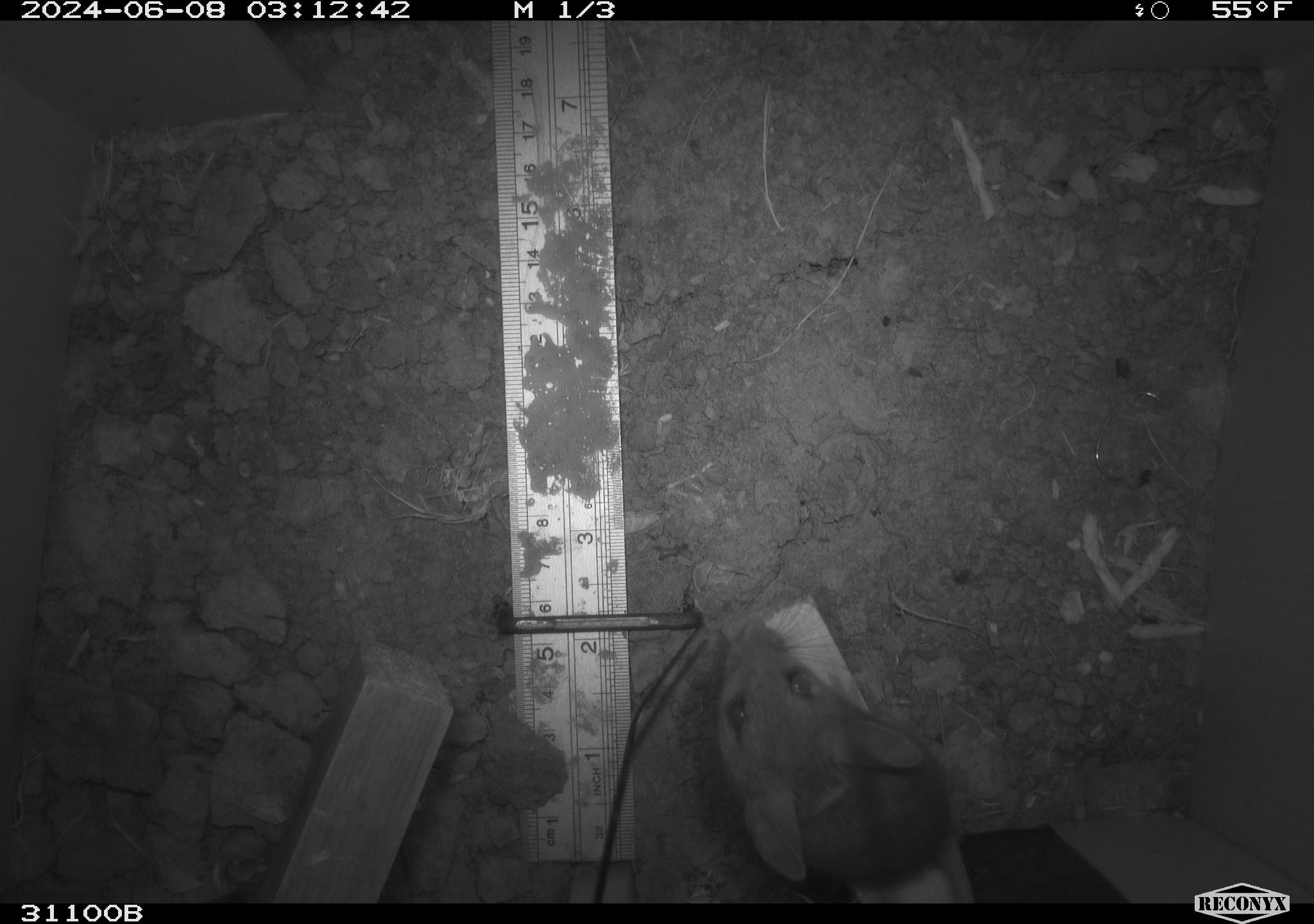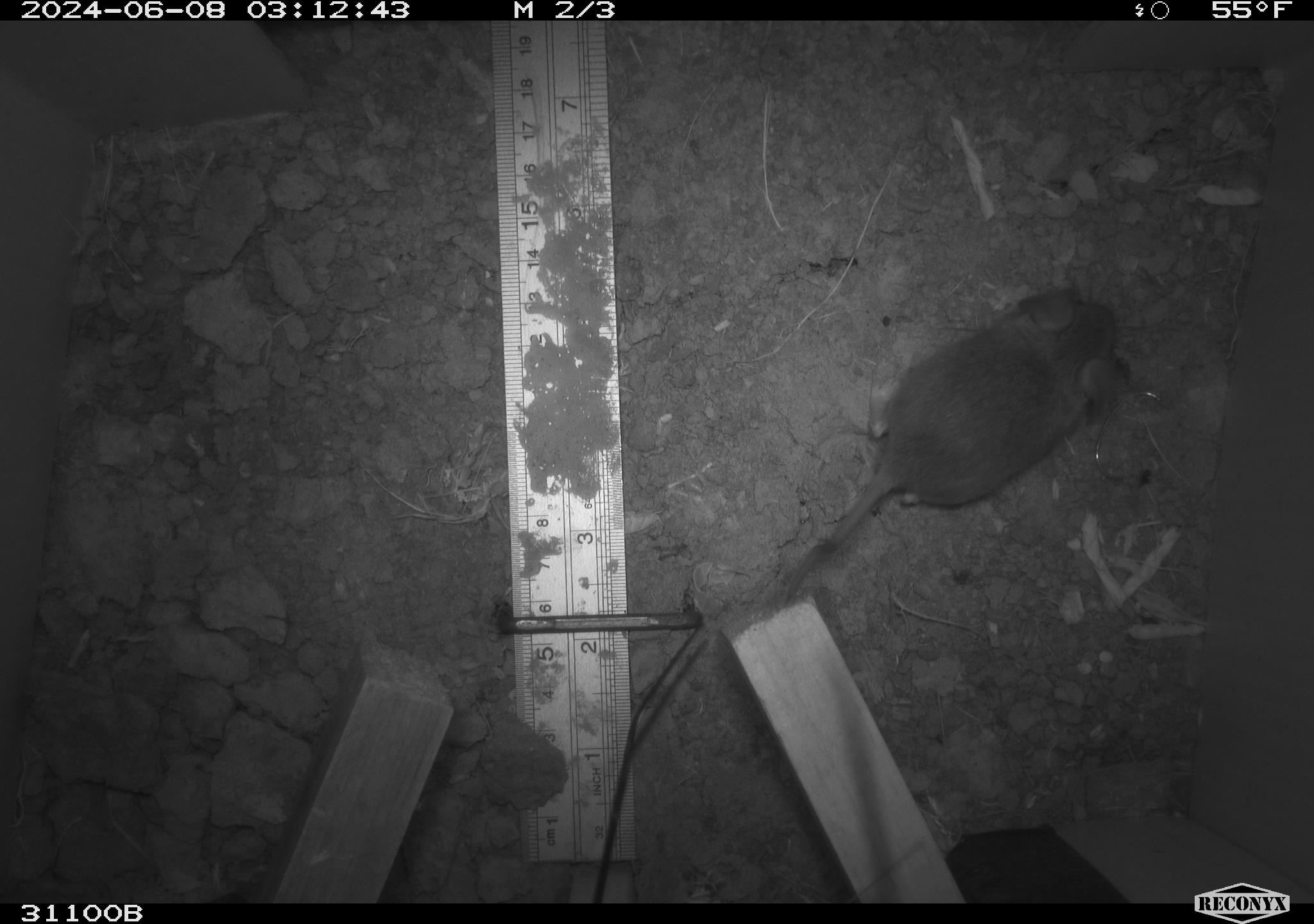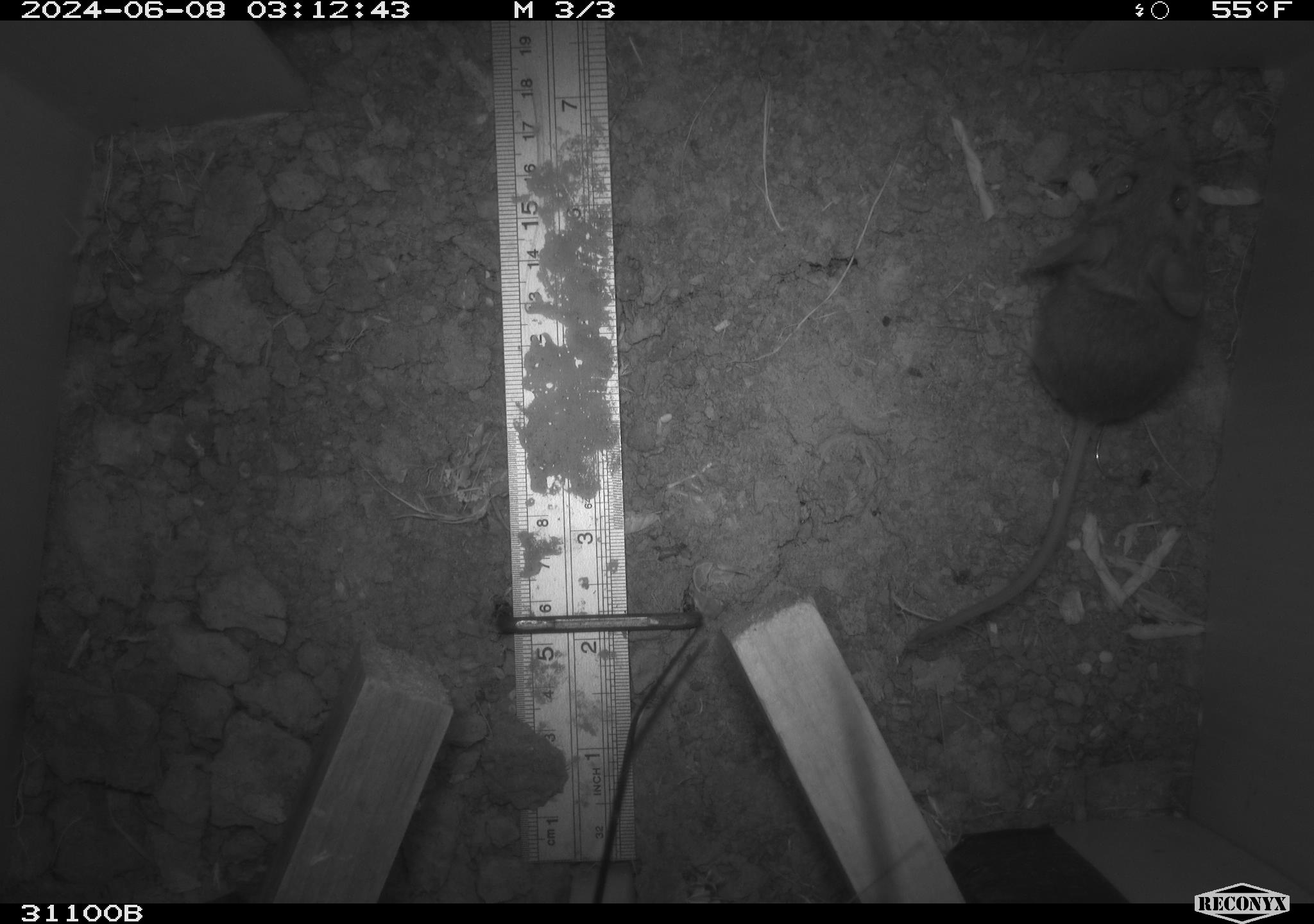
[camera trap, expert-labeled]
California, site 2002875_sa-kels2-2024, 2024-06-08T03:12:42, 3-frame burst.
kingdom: Animalia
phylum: Chordata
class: Mammalia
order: Rodentia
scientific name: Rodentia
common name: rodent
Rodent (Rodentia).